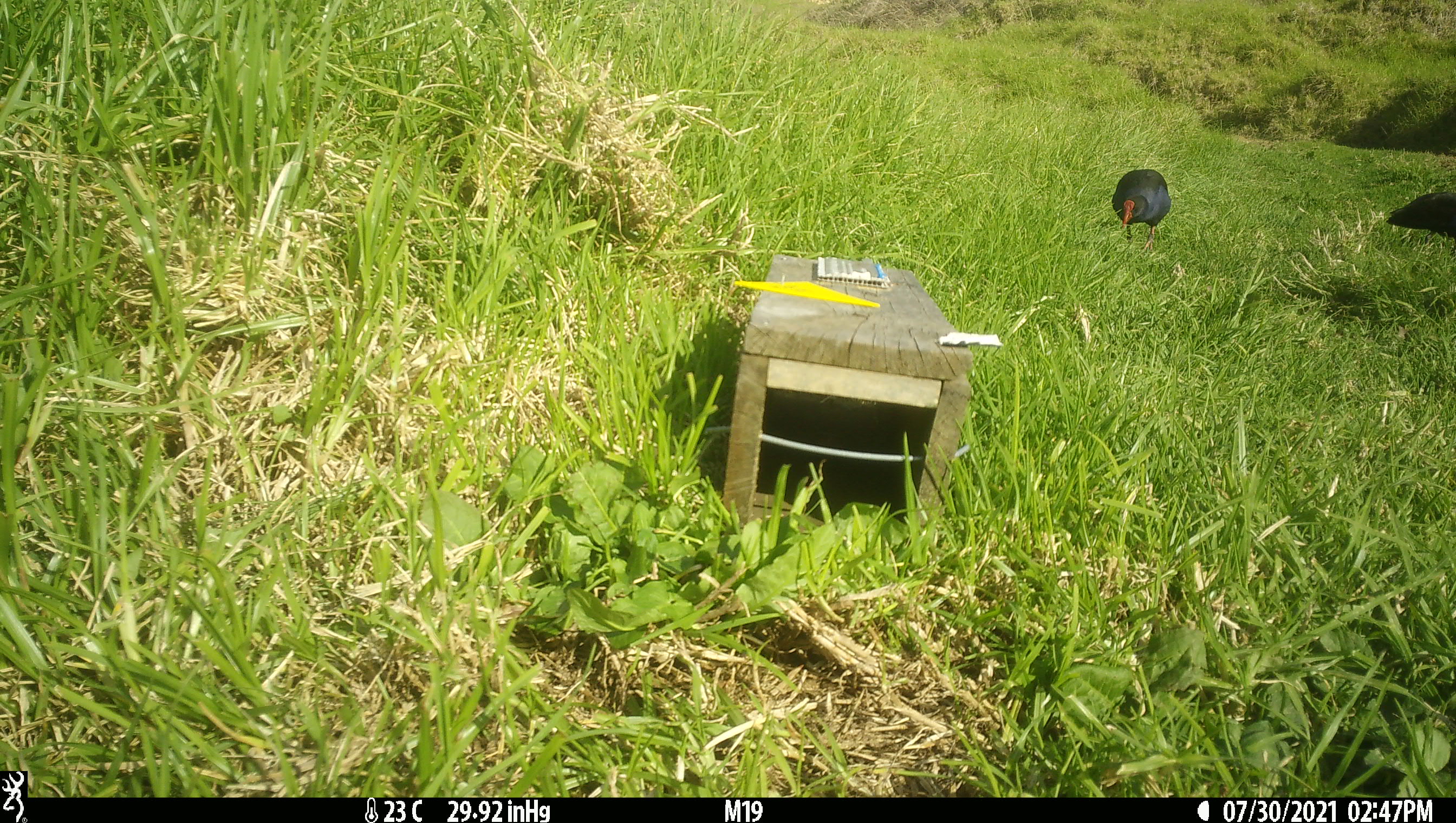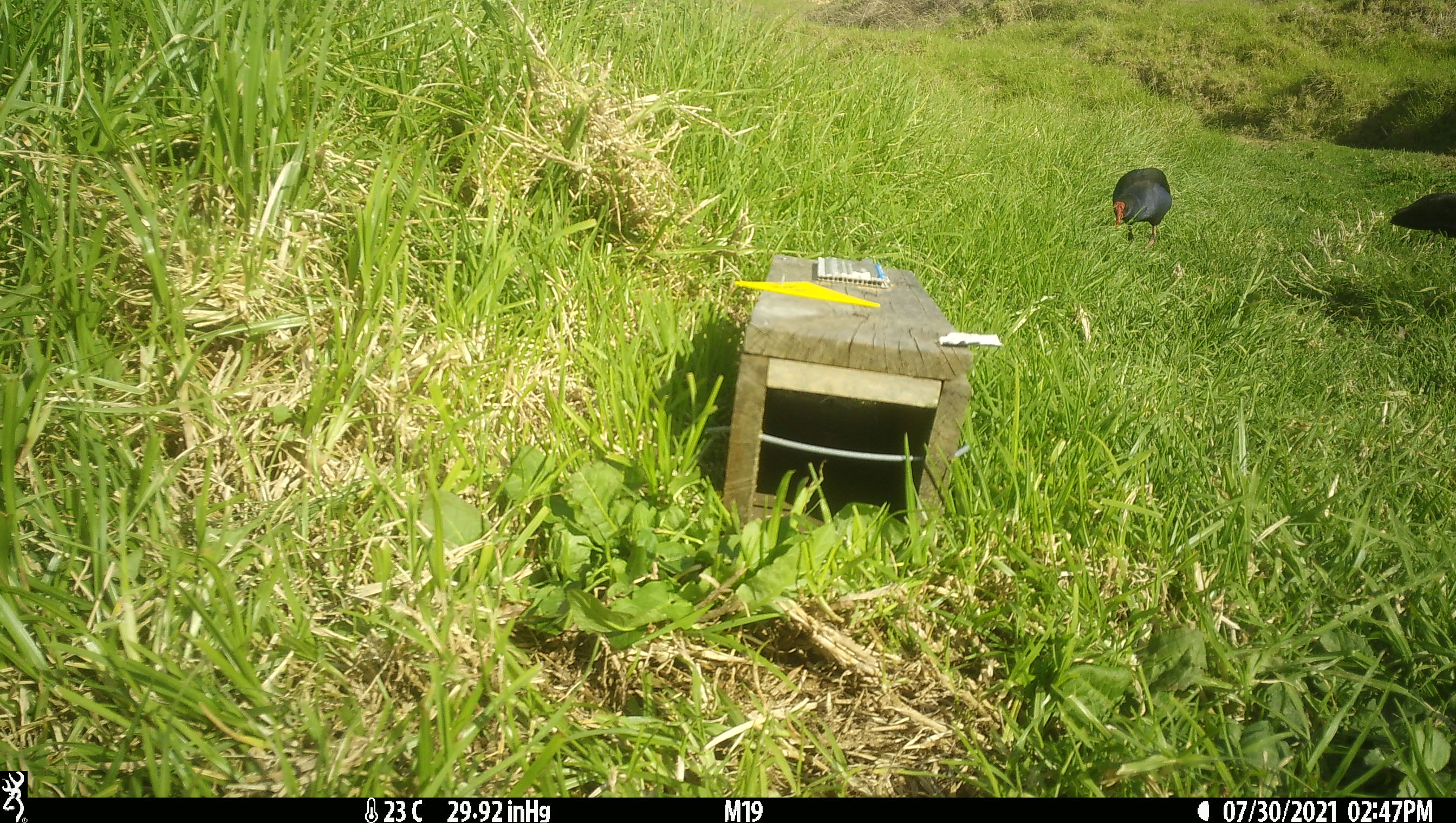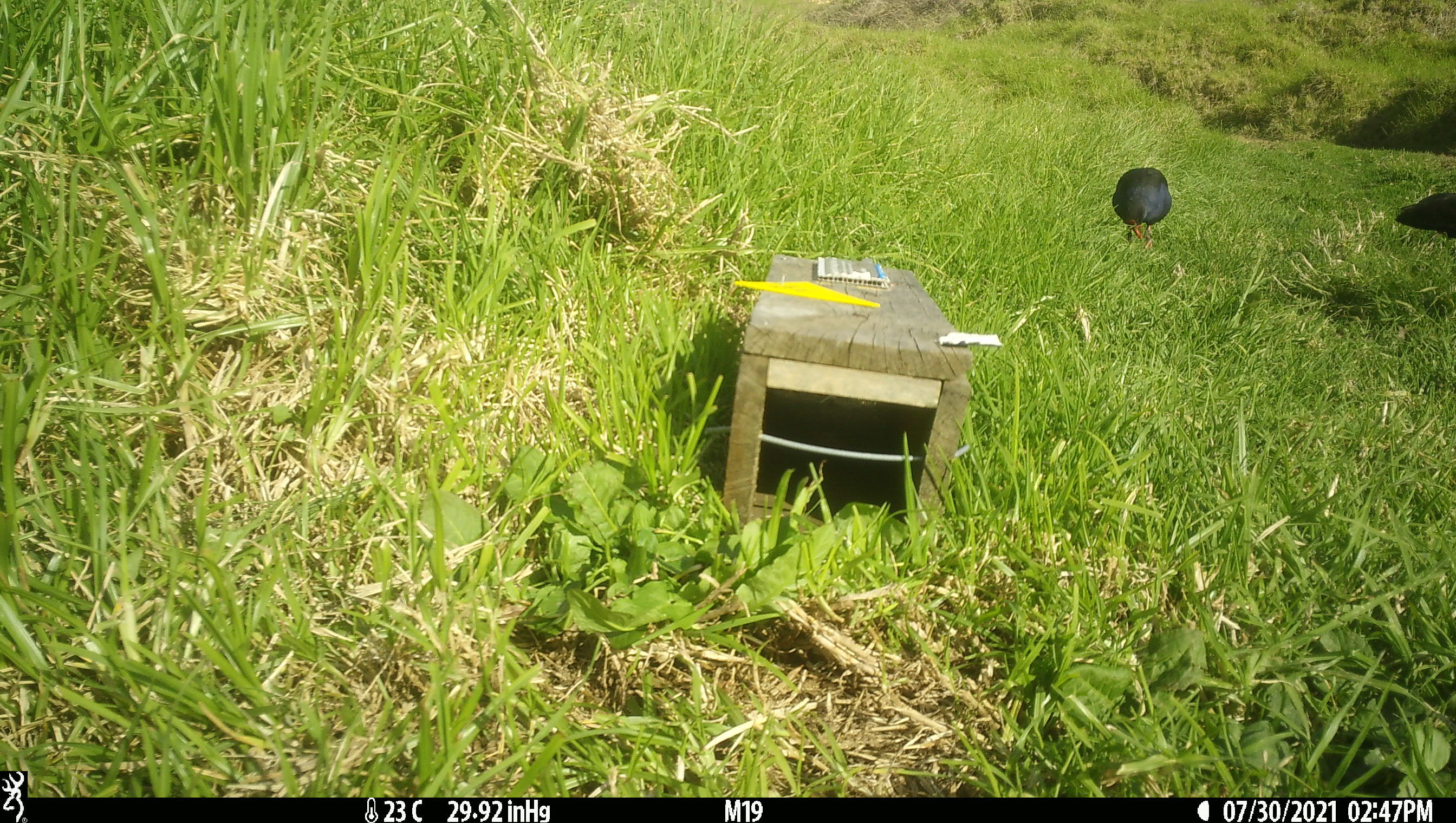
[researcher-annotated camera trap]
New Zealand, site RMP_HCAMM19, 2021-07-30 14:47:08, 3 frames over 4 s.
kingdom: Animalia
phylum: Chordata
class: Aves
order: Gruiformes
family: Rallidae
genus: Porphyrio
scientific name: Porphyrio melanotus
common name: australasian swamphen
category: pukeko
Pukeko (australasian swamphen) (Porphyrio melanotus).